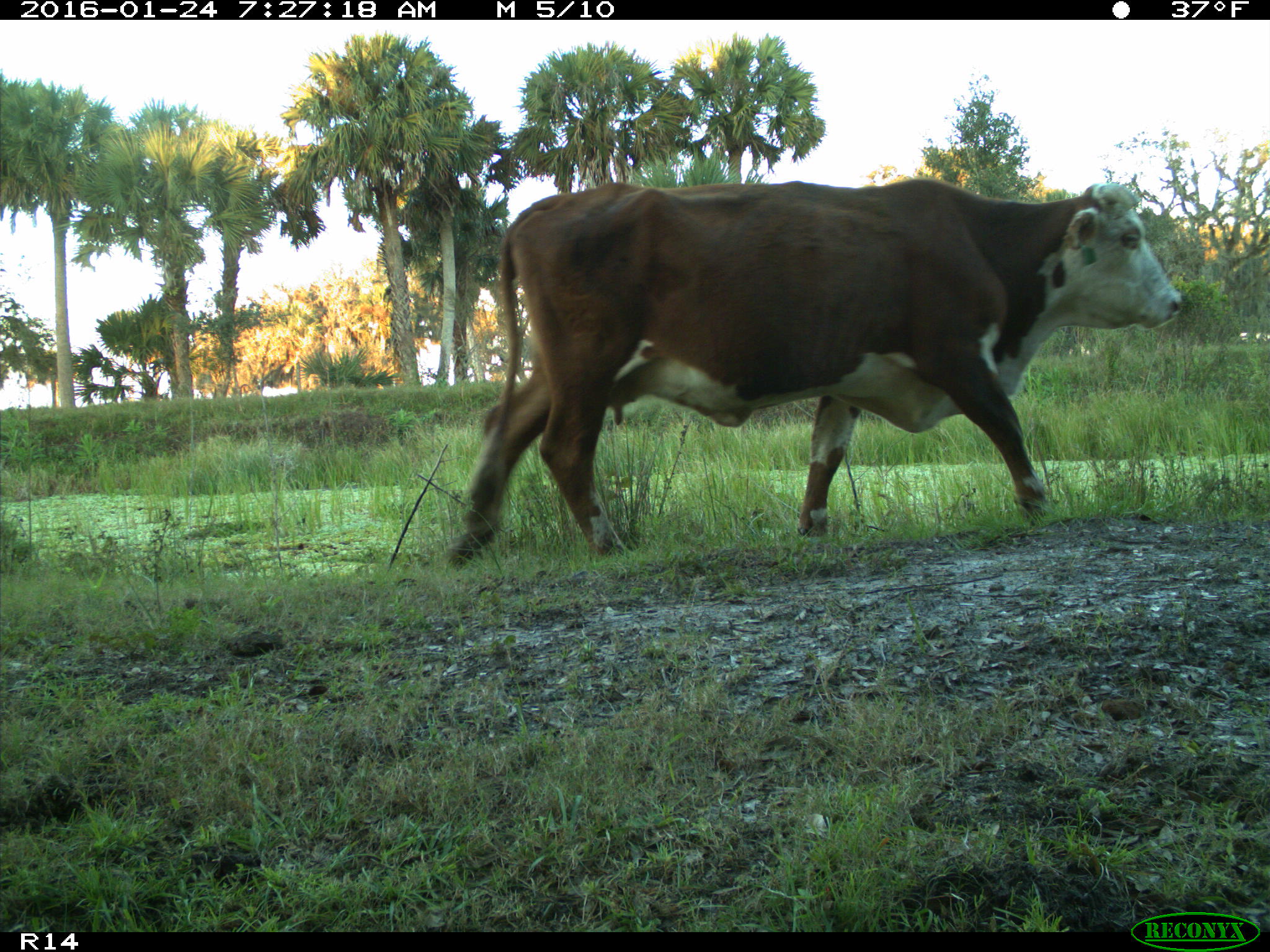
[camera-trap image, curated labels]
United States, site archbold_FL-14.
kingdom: Animalia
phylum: Chordata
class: Mammalia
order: Artiodactyla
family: Bovidae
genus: Bos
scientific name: Bos taurus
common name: domestic cow